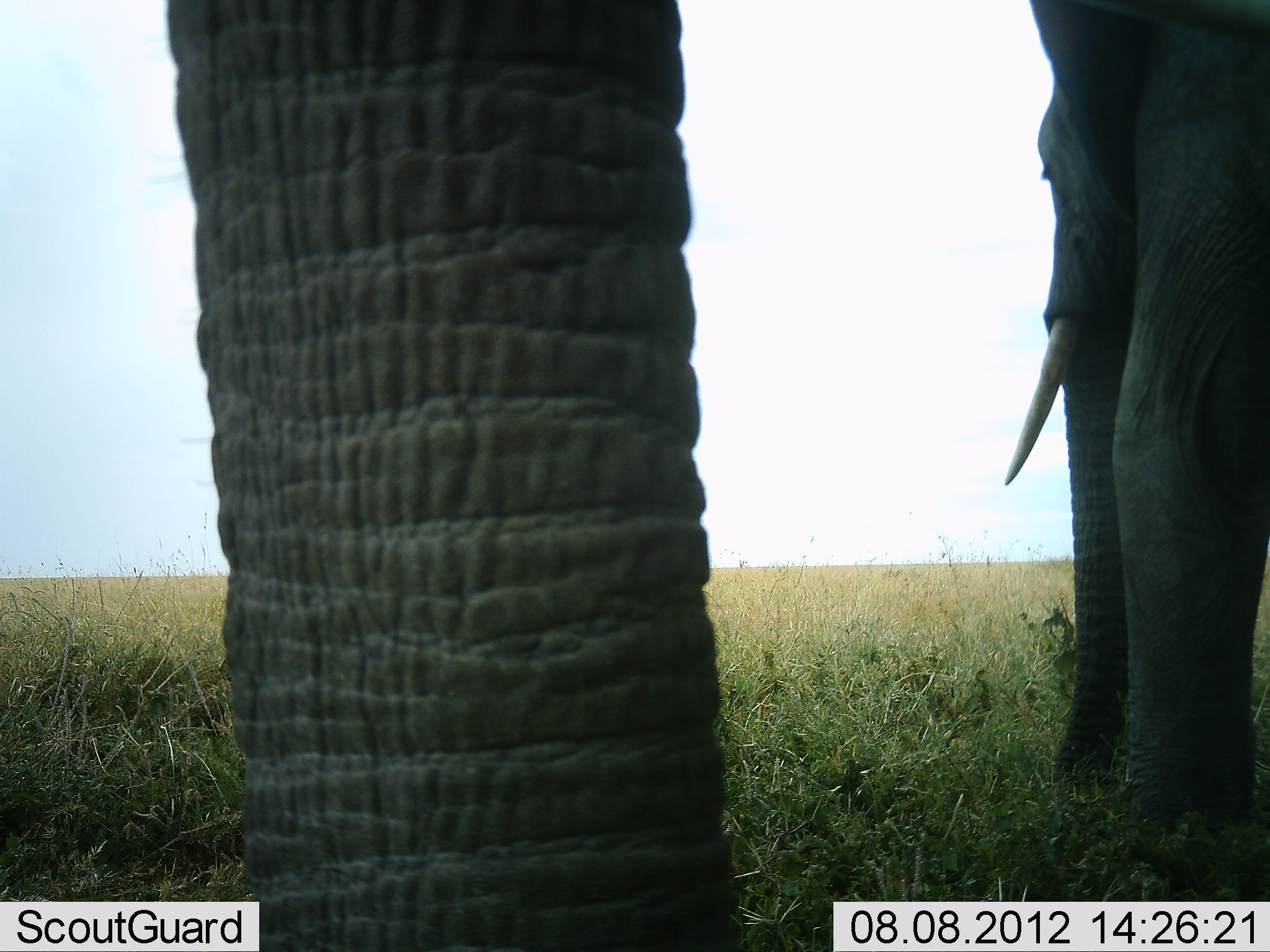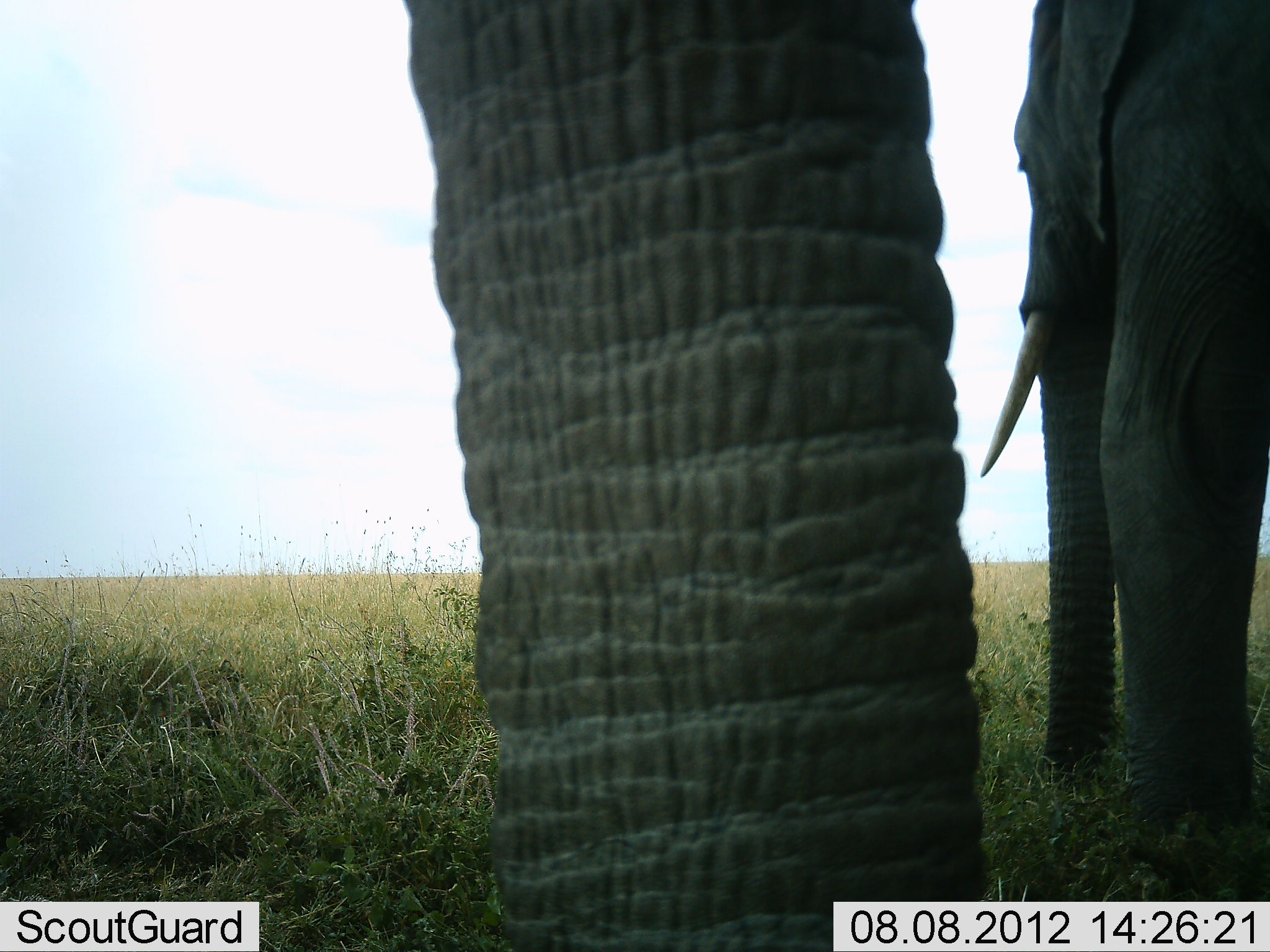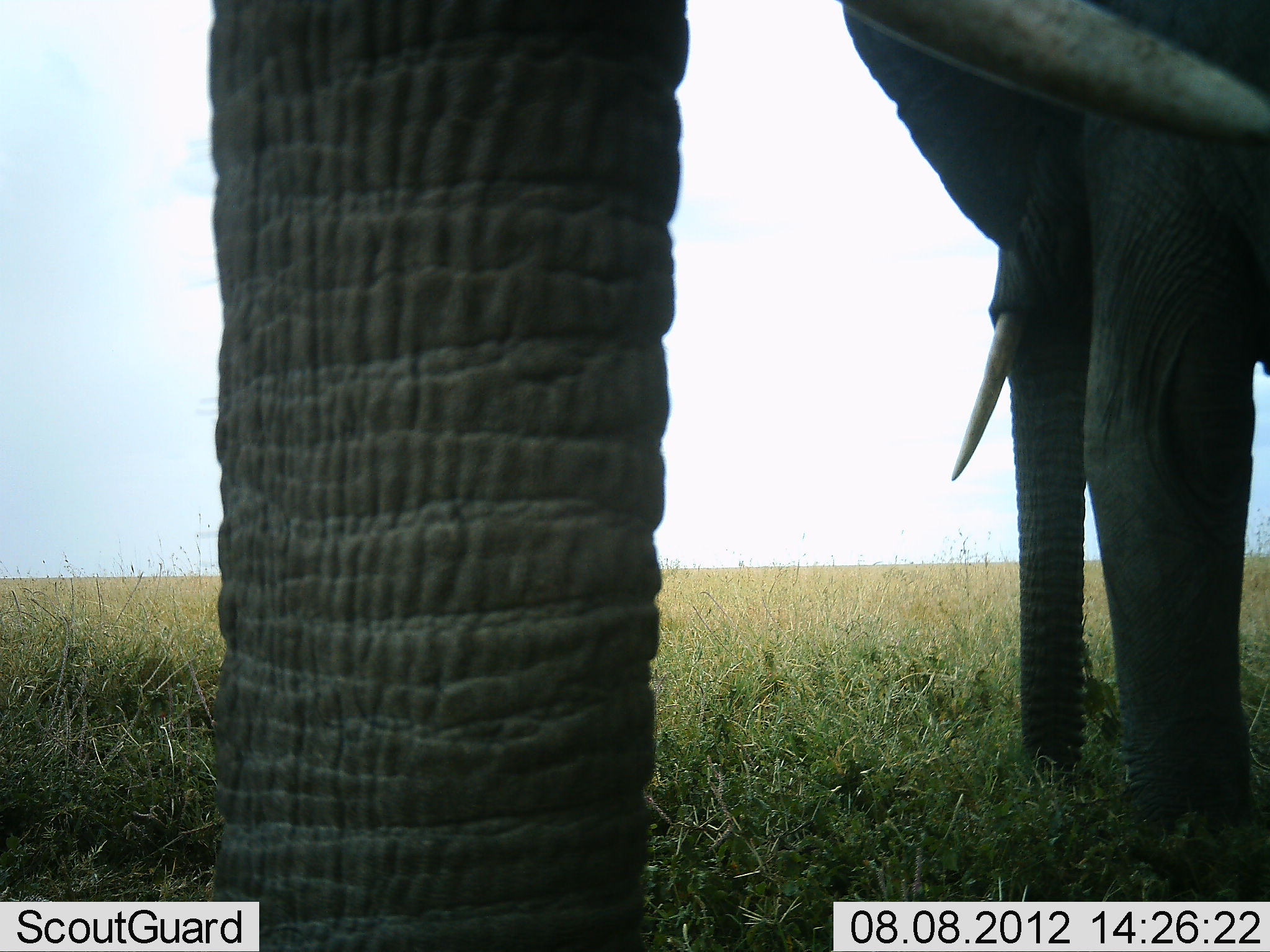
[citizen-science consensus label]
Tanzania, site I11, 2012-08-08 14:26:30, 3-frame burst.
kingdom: Animalia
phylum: Chordata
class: Mammalia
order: Proboscidea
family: Elephantidae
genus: Loxodonta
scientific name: Loxodonta africana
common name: african bush elephant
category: elephant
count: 2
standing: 90%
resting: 0%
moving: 10%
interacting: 0%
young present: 0%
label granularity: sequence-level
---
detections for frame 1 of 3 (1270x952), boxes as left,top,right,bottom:
animal: 161,0,742,952; 1003,0,1270,838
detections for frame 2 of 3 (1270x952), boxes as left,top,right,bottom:
animal: 398,0,989,952; 981,0,1269,870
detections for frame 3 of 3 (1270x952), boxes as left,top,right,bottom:
animal: 200,0,694,952; 834,0,1270,881